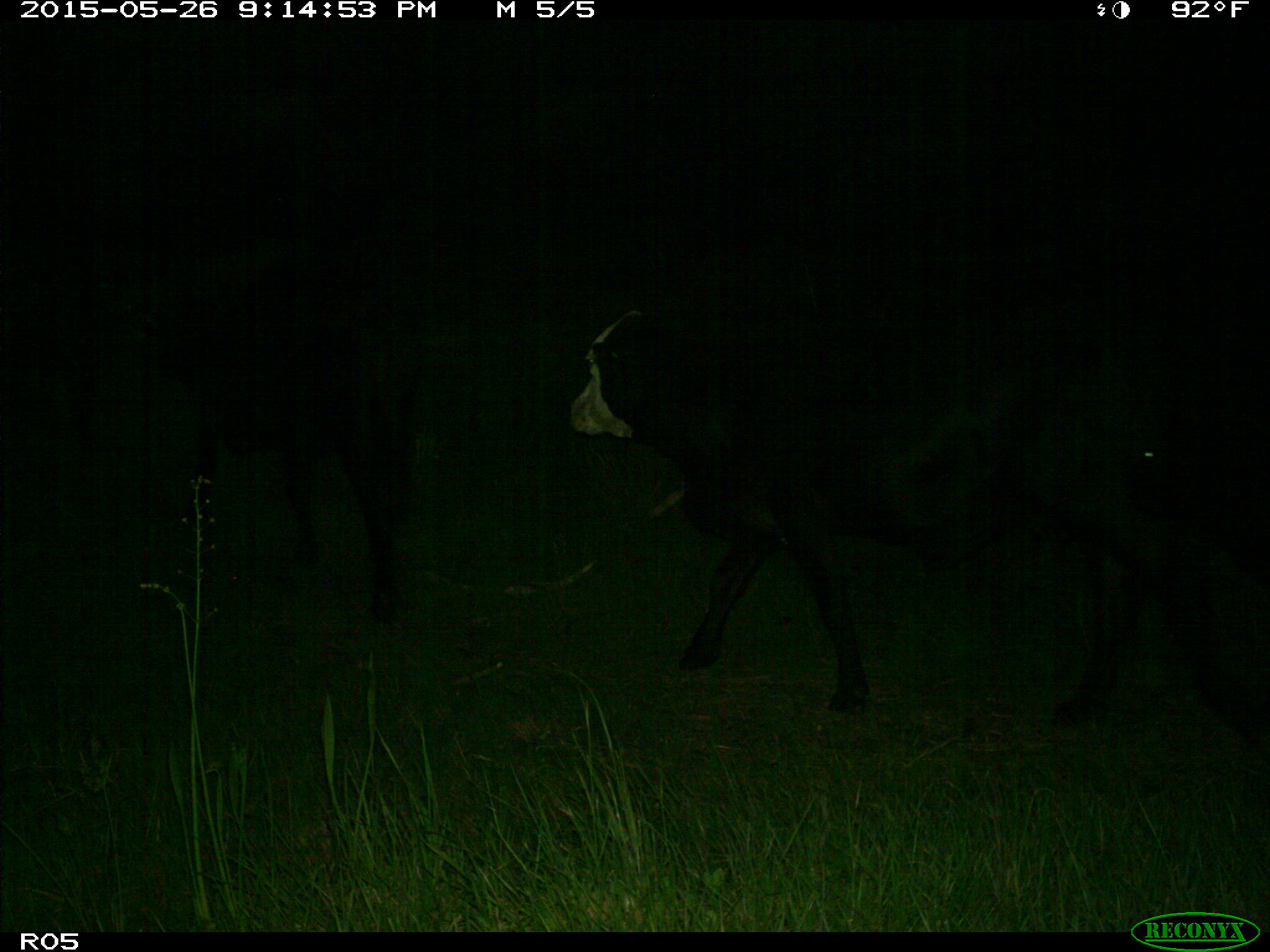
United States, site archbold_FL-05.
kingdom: Animalia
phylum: Chordata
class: Mammalia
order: Artiodactyla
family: Bovidae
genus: Bos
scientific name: Bos taurus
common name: domestic cow